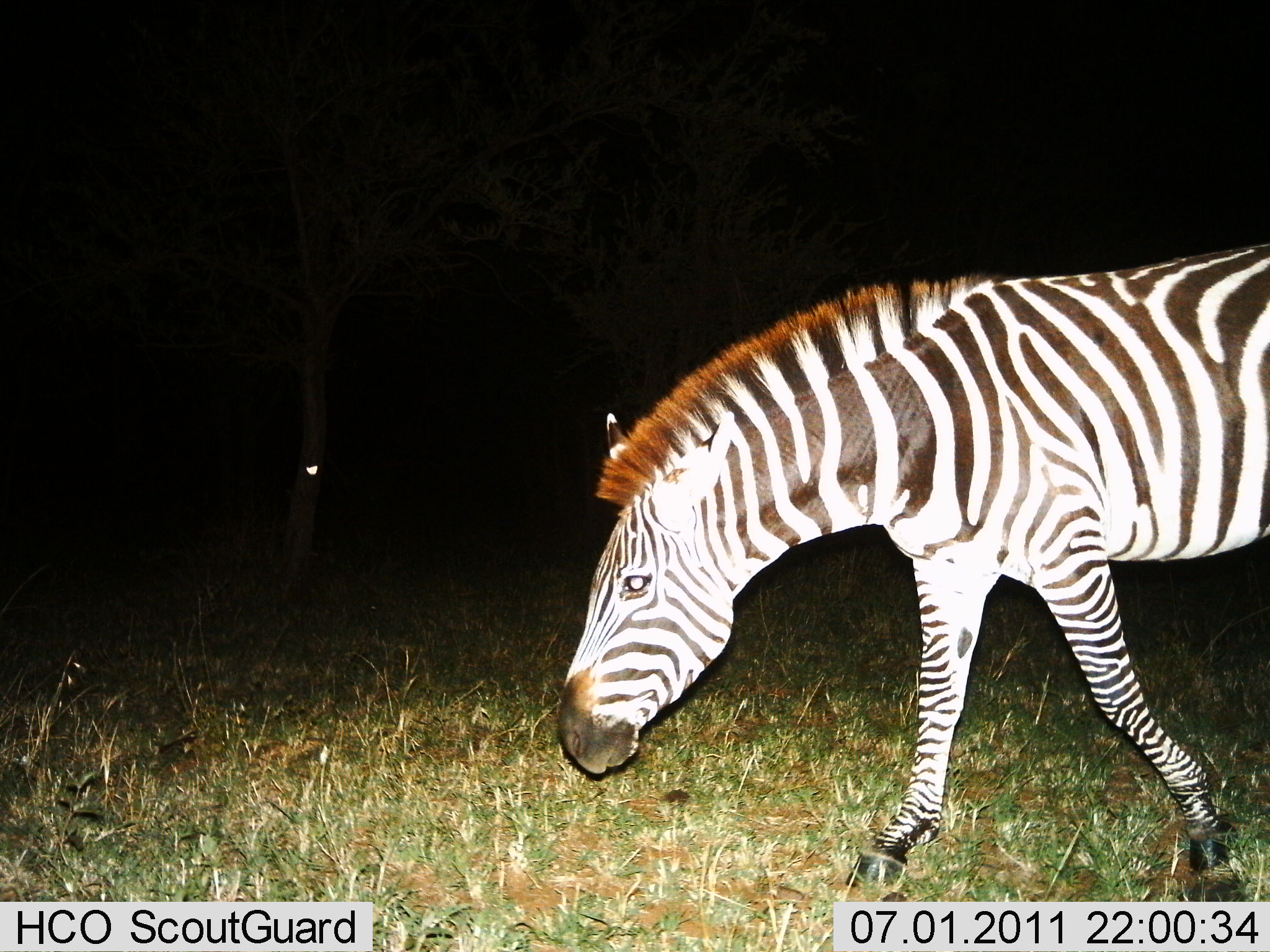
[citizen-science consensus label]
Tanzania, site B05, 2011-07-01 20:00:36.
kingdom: Animalia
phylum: Chordata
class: Mammalia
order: Perissodactyla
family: Equidae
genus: Equus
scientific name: Equus quagga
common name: plains zebra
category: zebra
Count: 1.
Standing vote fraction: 0%.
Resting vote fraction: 0%.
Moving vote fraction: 100%.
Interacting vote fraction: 0%.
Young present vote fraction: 0%.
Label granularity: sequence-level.